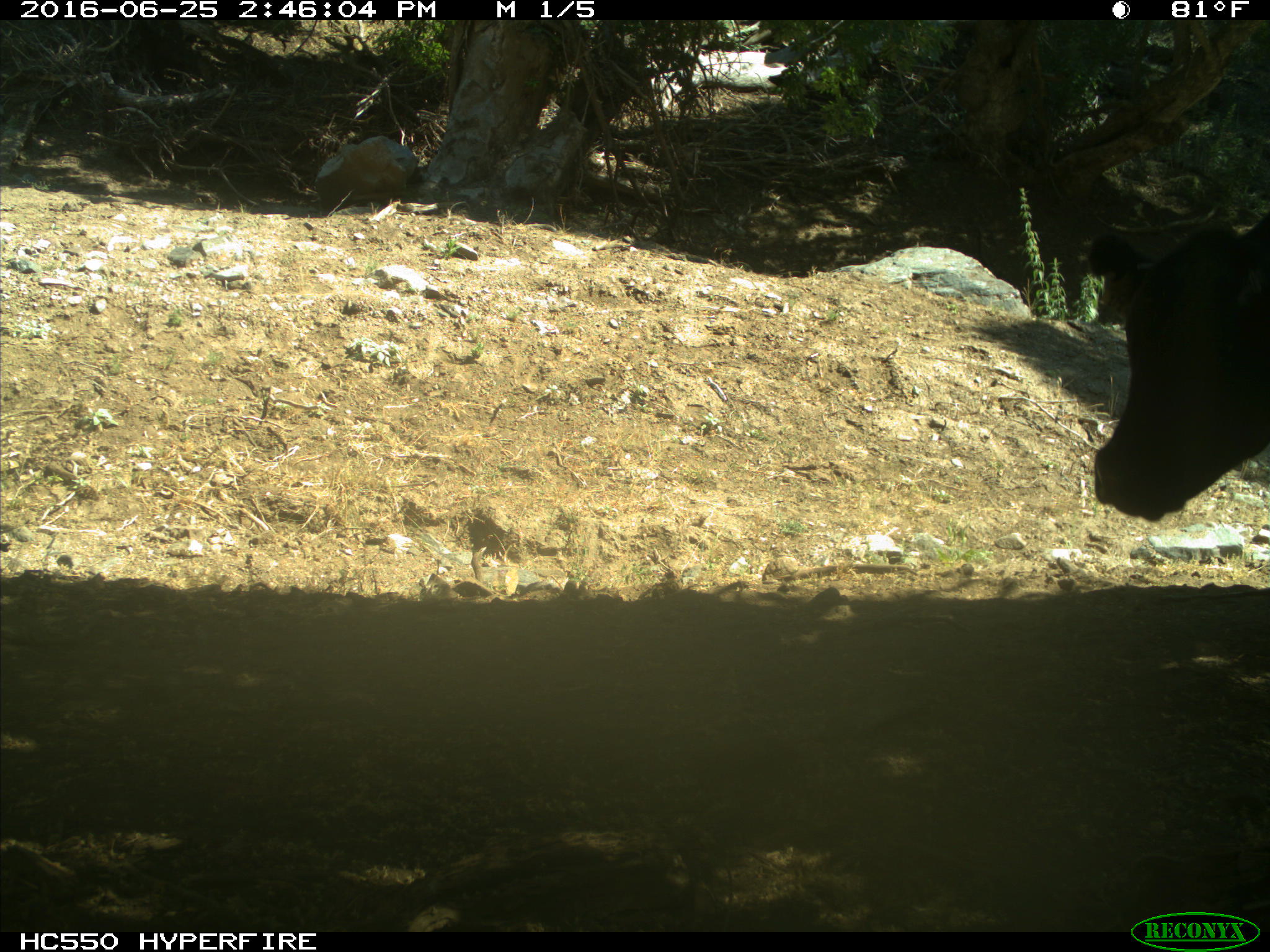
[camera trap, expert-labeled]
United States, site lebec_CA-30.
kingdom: Animalia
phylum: Chordata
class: Mammalia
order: Artiodactyla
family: Bovidae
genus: Bos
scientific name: Bos taurus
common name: domestic cow